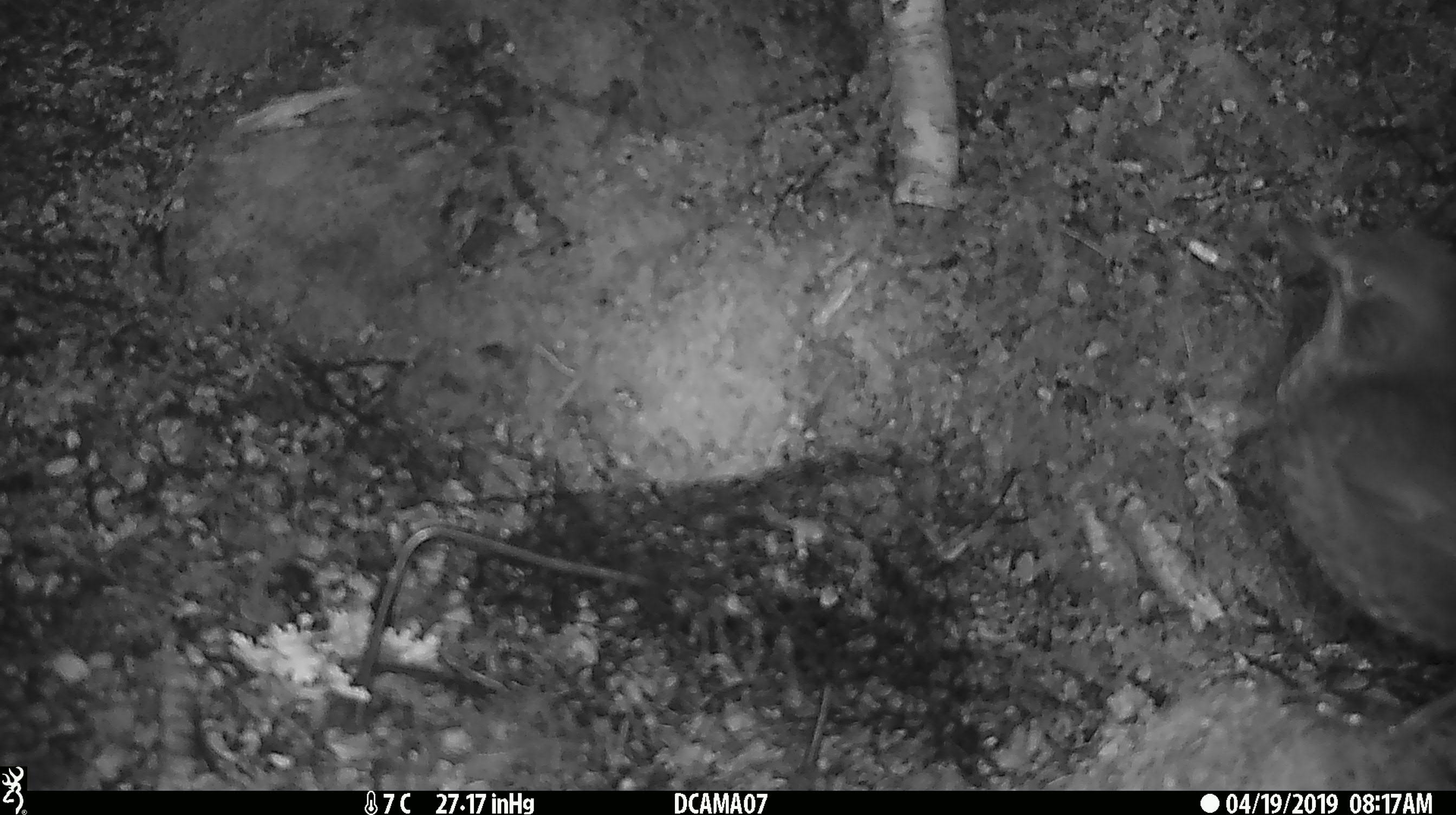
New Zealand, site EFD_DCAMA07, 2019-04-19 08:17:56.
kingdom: Animalia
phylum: Chordata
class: Aves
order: Passeriformes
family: Turdidae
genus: Turdus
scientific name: Turdus philomelos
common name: song thrush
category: thrush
Thrush (song thrush) (Turdus philomelos).